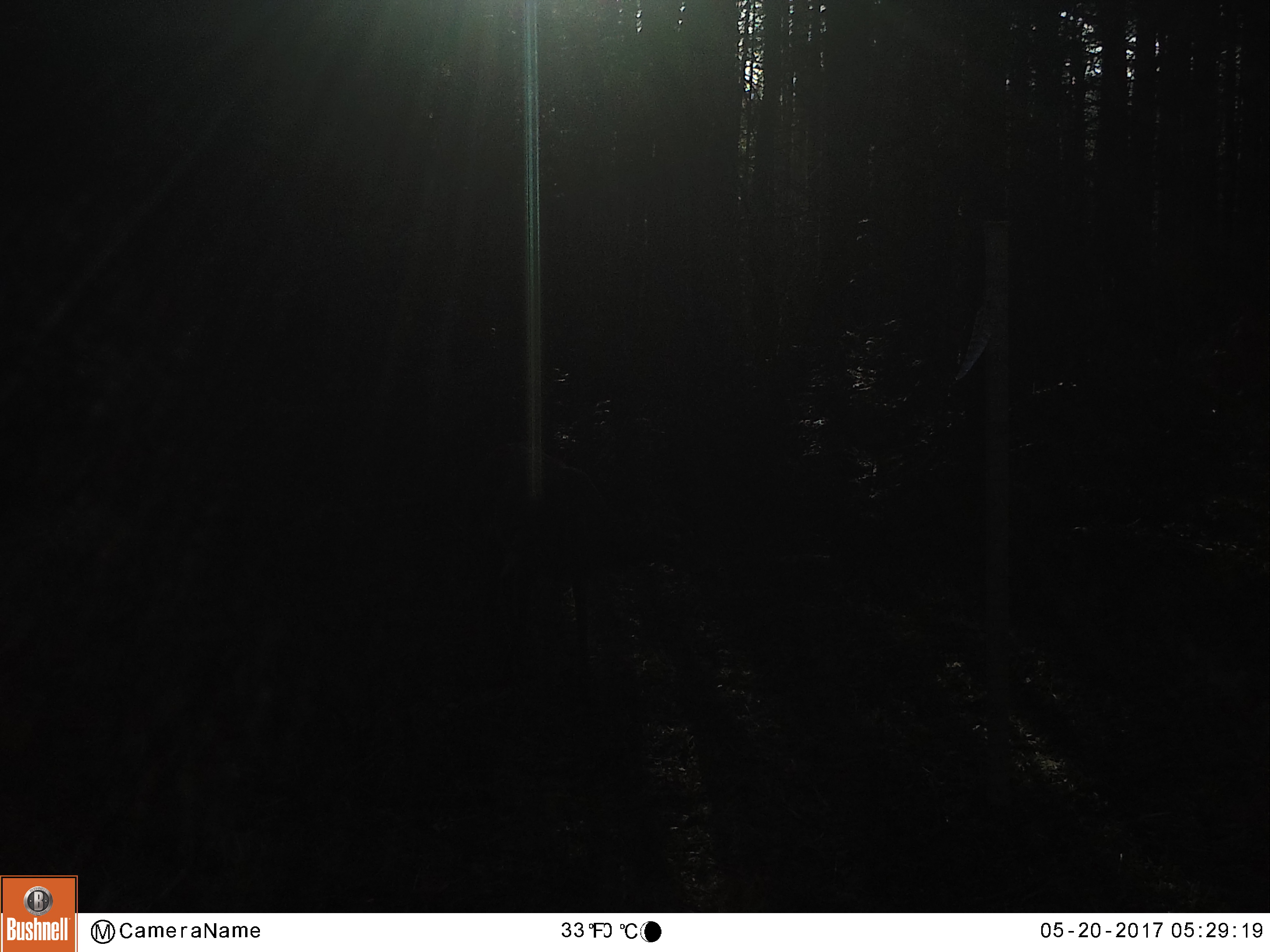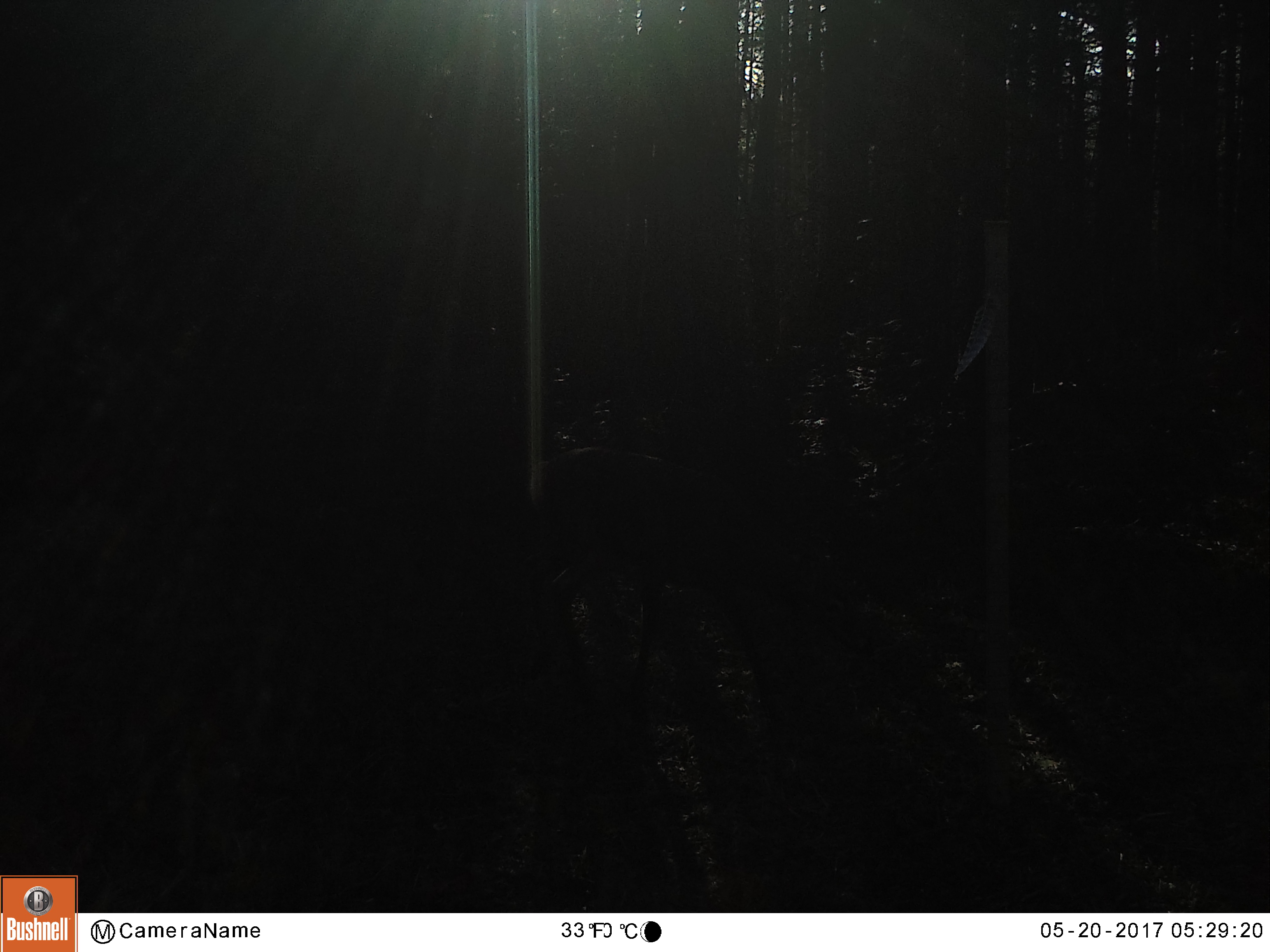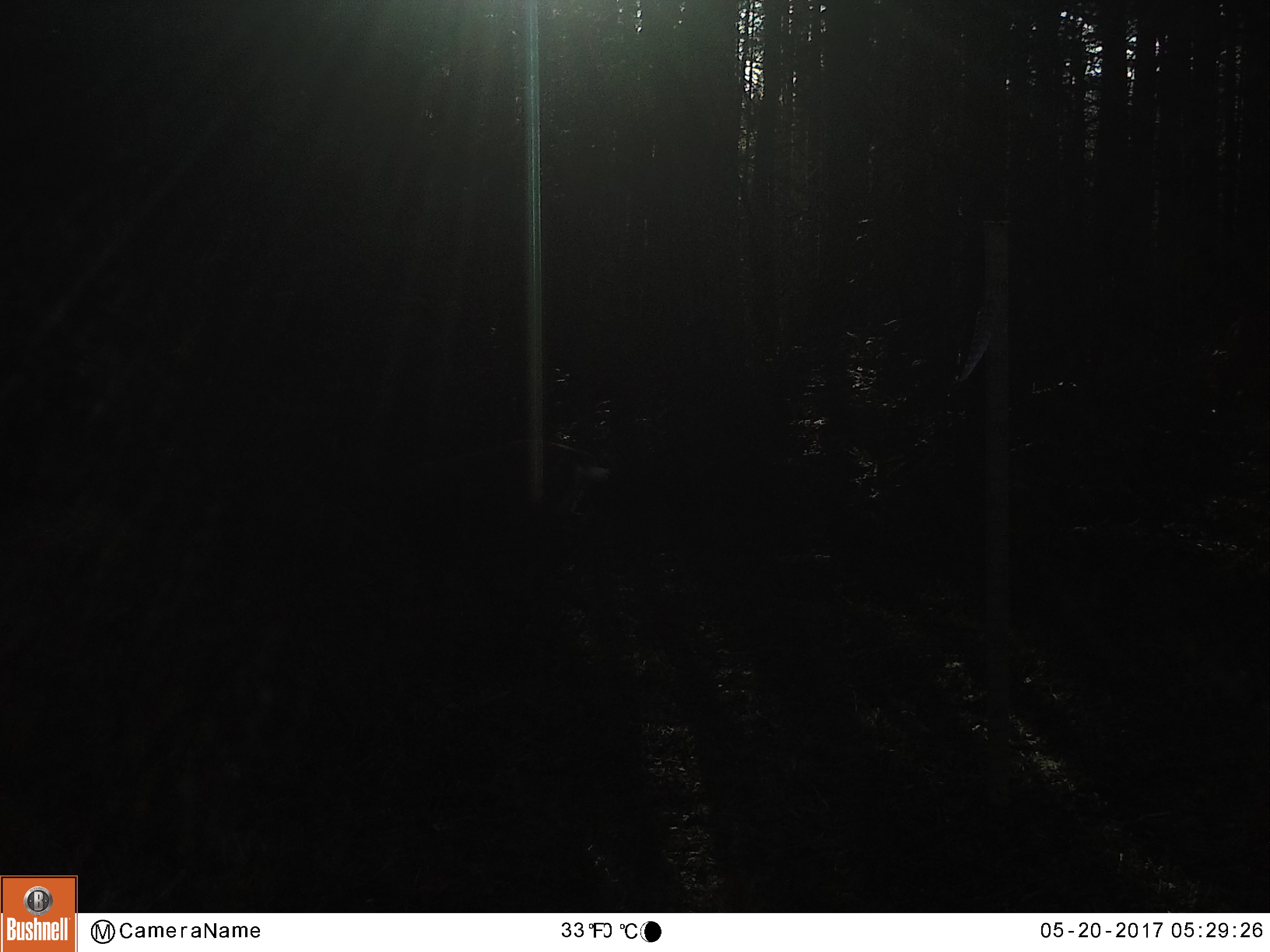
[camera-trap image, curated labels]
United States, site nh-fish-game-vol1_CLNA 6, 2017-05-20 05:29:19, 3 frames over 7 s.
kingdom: Animalia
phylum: Chordata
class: Mammalia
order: Artiodactyla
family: Cervidae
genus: Odocoileus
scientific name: Odocoileus virginianus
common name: white-tailed deer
White-tailed deer (Odocoileus virginianus).